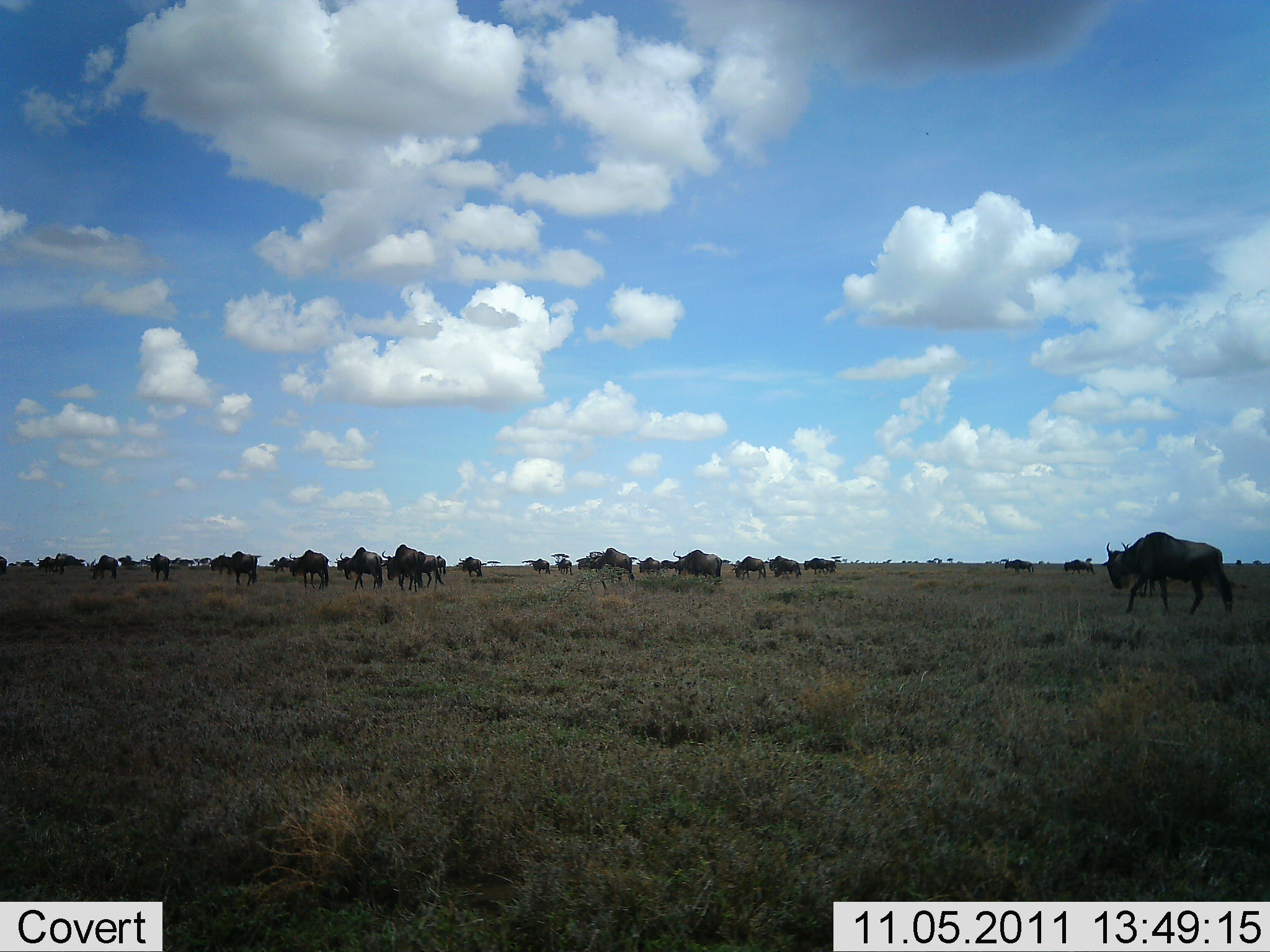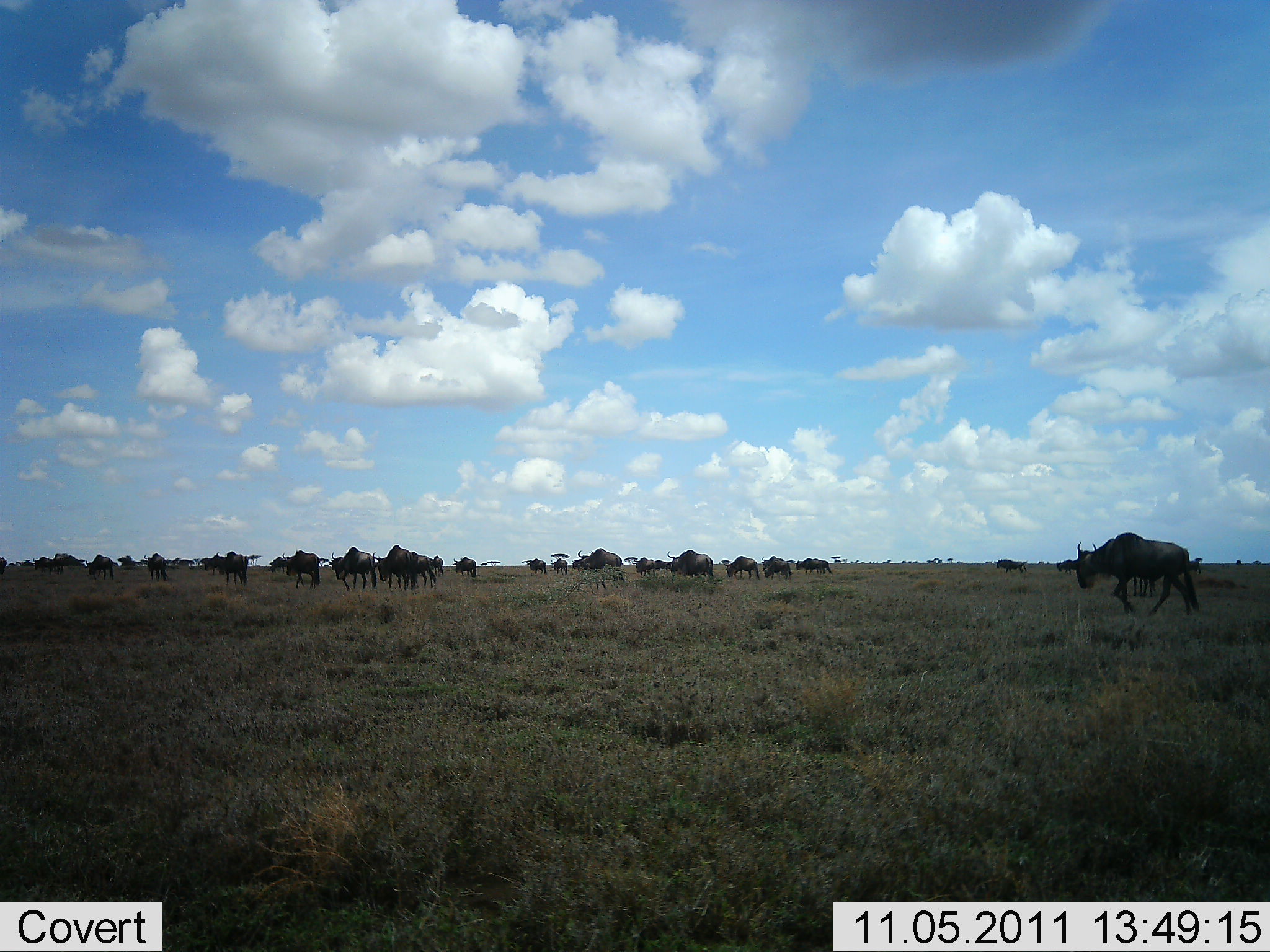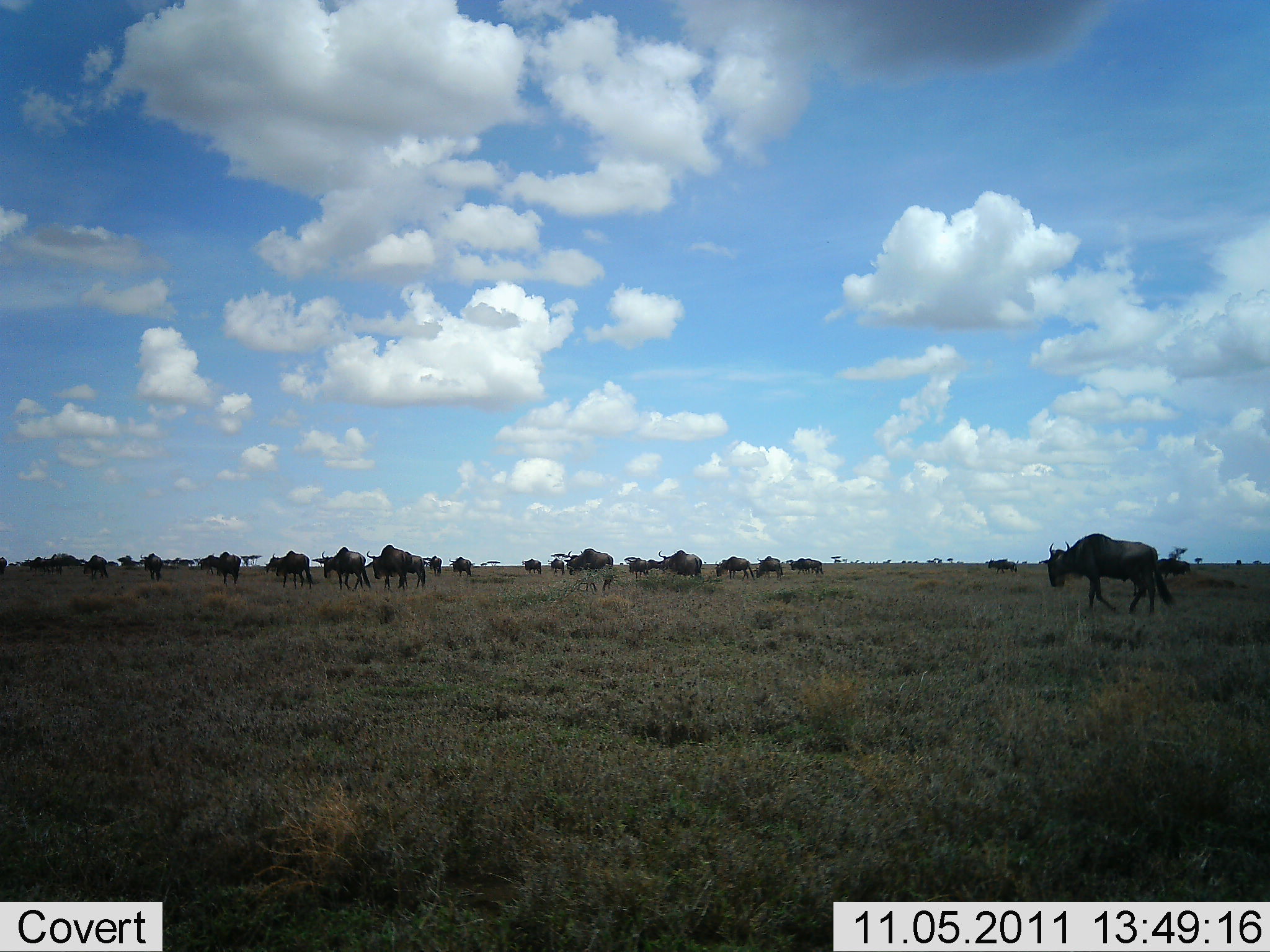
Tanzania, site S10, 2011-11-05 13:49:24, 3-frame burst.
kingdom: Animalia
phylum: Chordata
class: Mammalia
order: Artiodactyla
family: Bovidae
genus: Connochaetes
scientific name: Connochaetes taurinus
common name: blue wildebeest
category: wildebeest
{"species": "wildebeest (blue wildebeest) (Connochaetes taurinus)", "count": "11-50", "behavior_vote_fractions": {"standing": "0%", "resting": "0%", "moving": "100%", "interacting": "0%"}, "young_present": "0%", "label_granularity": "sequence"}